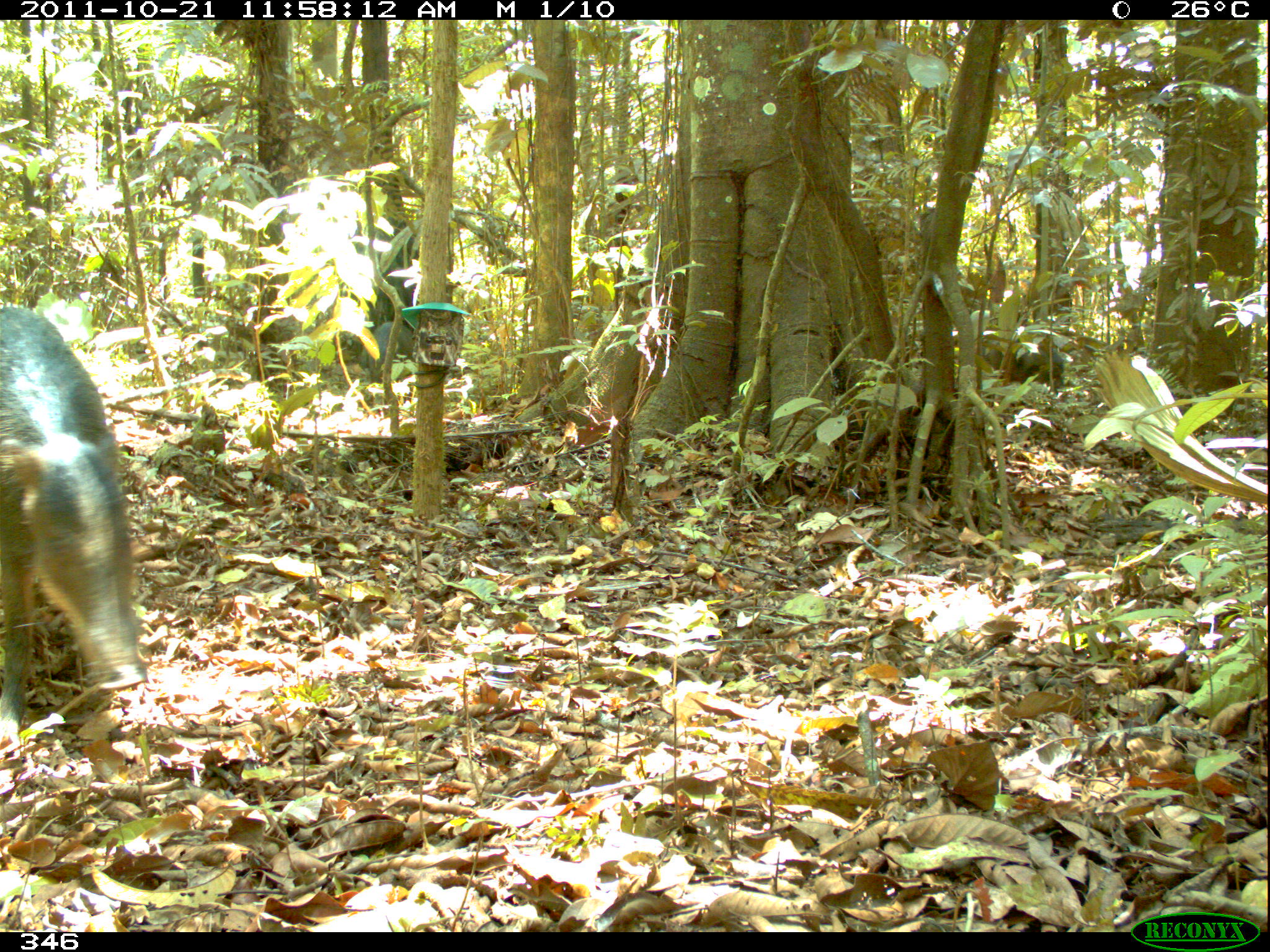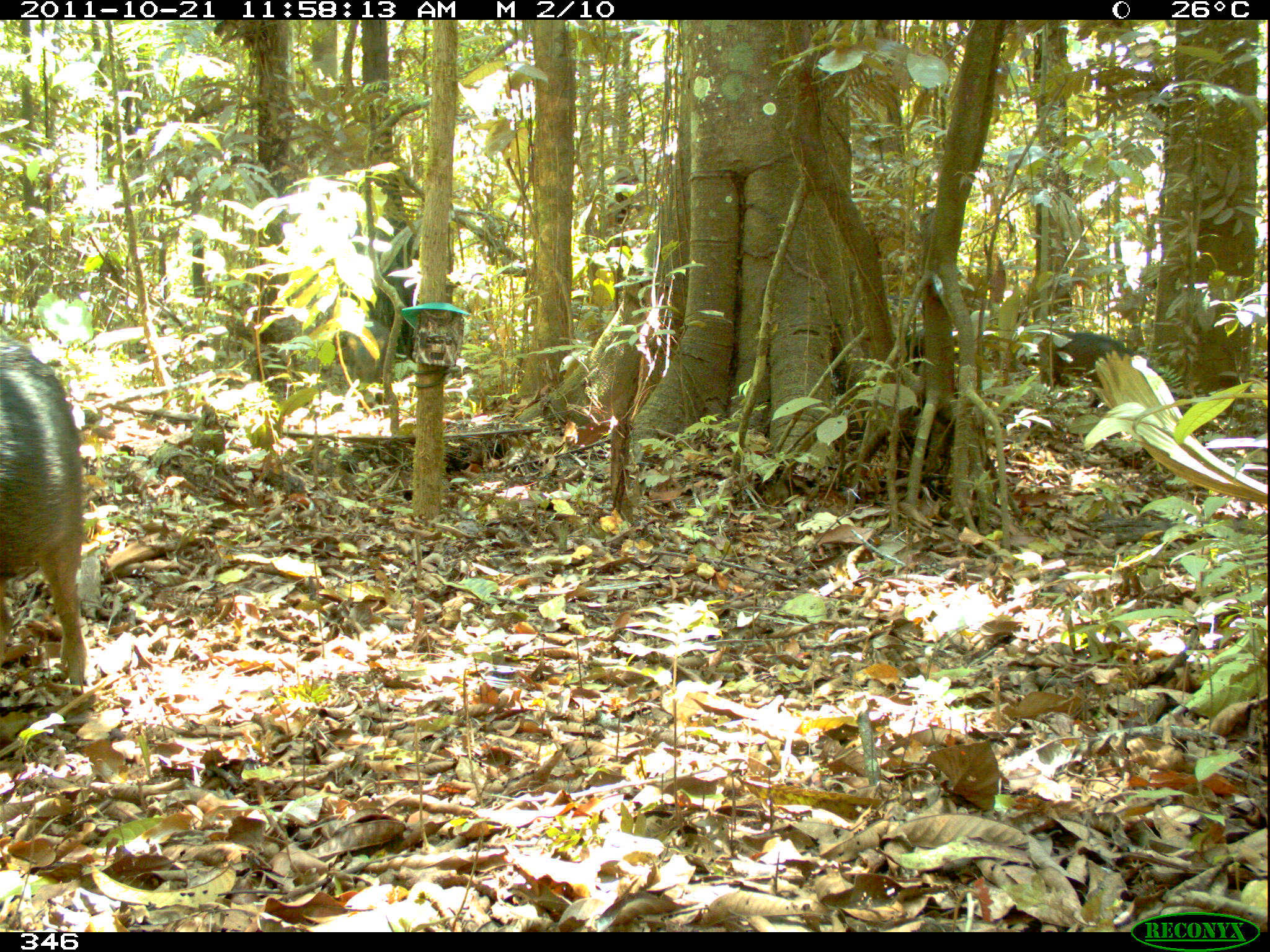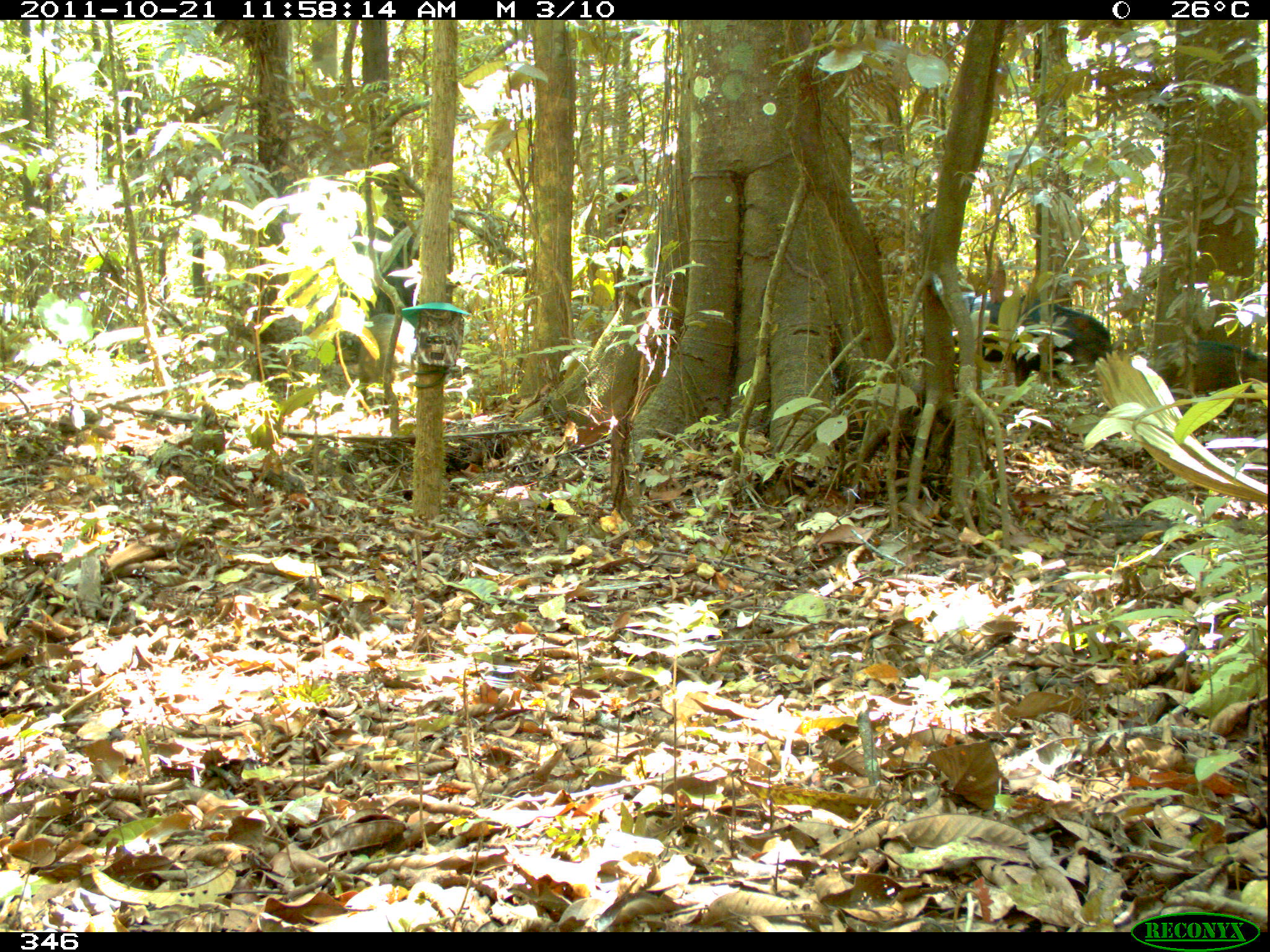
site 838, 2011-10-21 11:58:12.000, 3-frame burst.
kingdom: Animalia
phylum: Chordata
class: Mammalia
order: Artiodactyla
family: Tayassuidae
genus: Tayassu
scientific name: Tayassu pecari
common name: white-lipped peccary